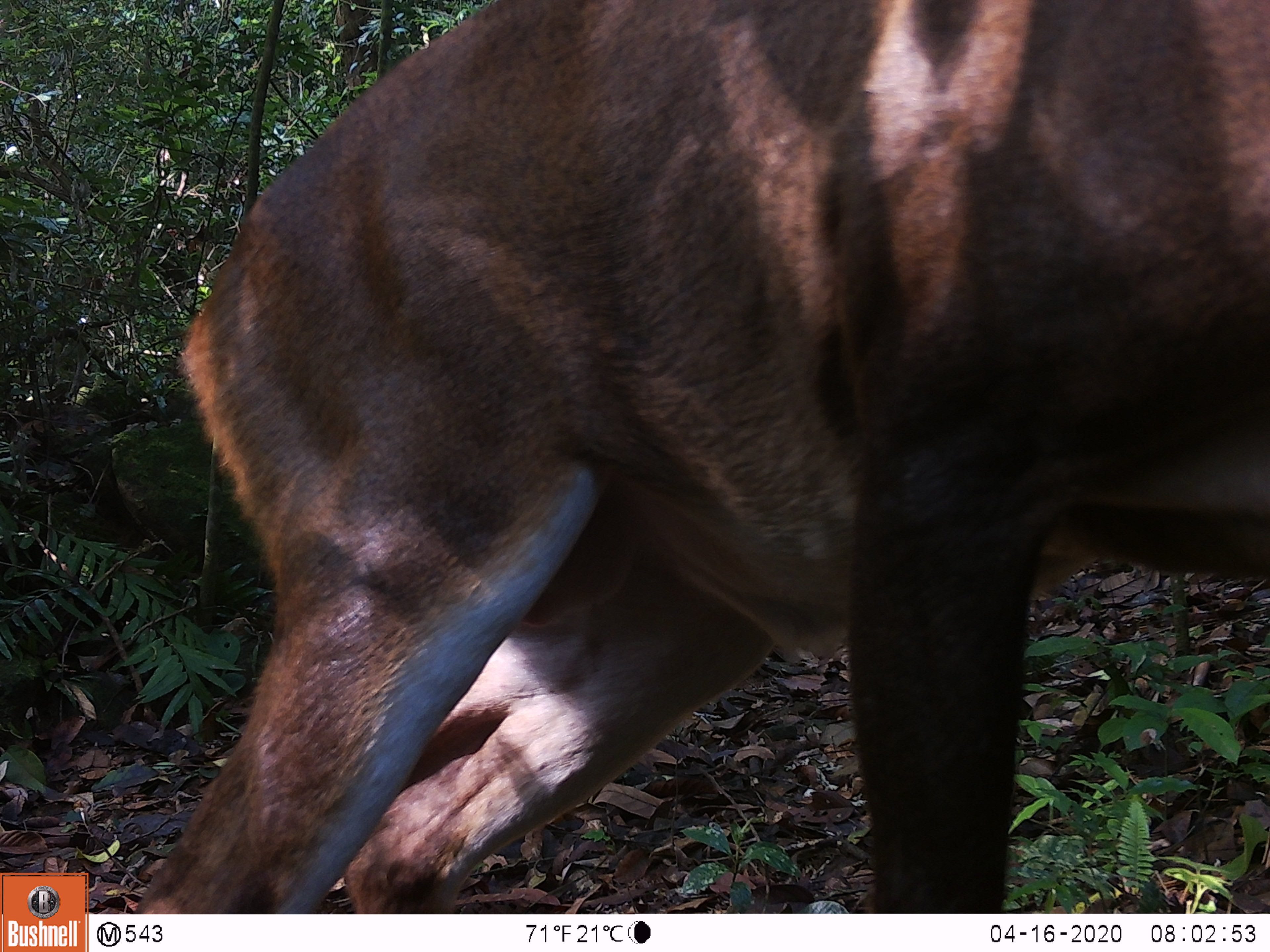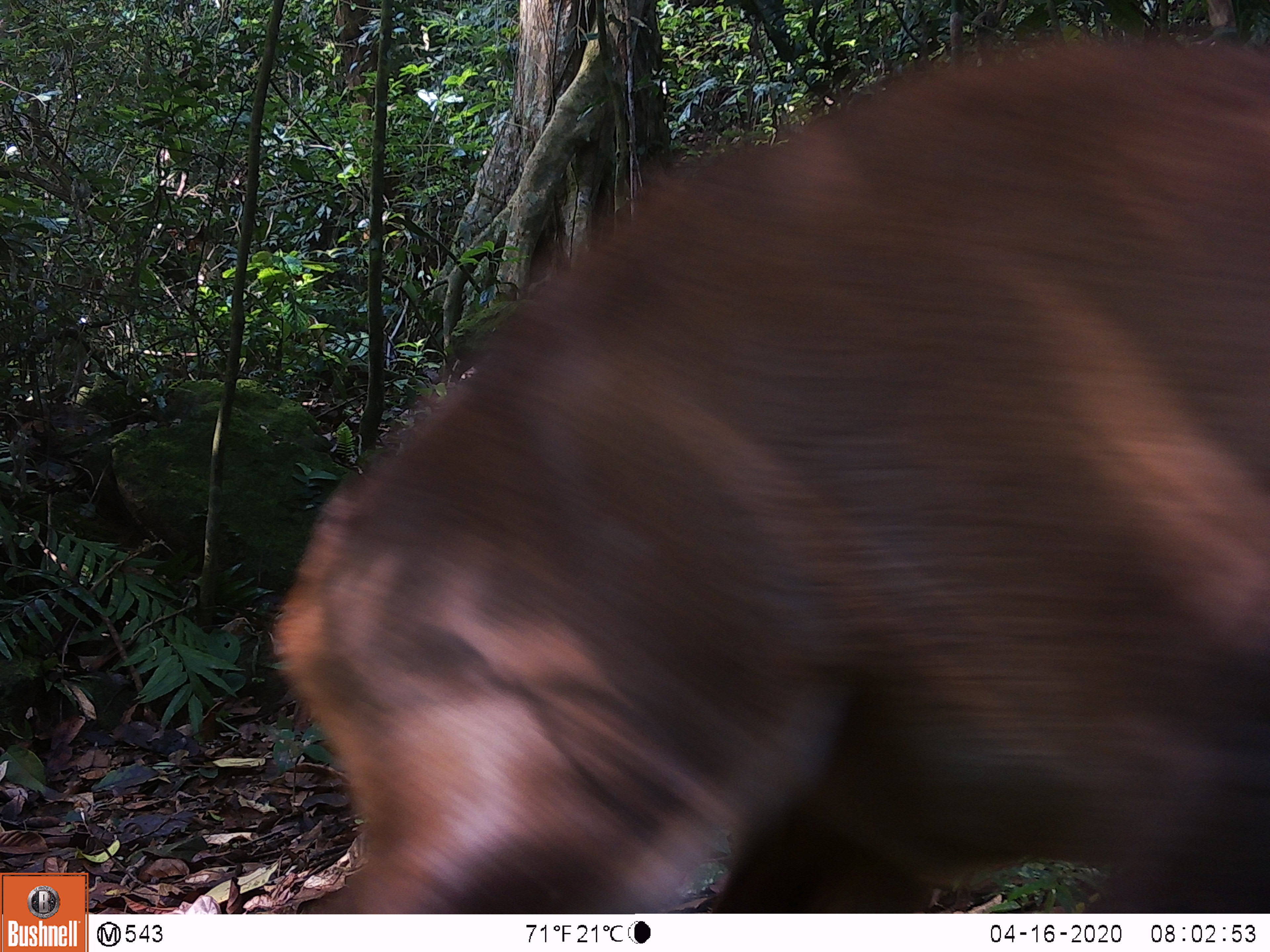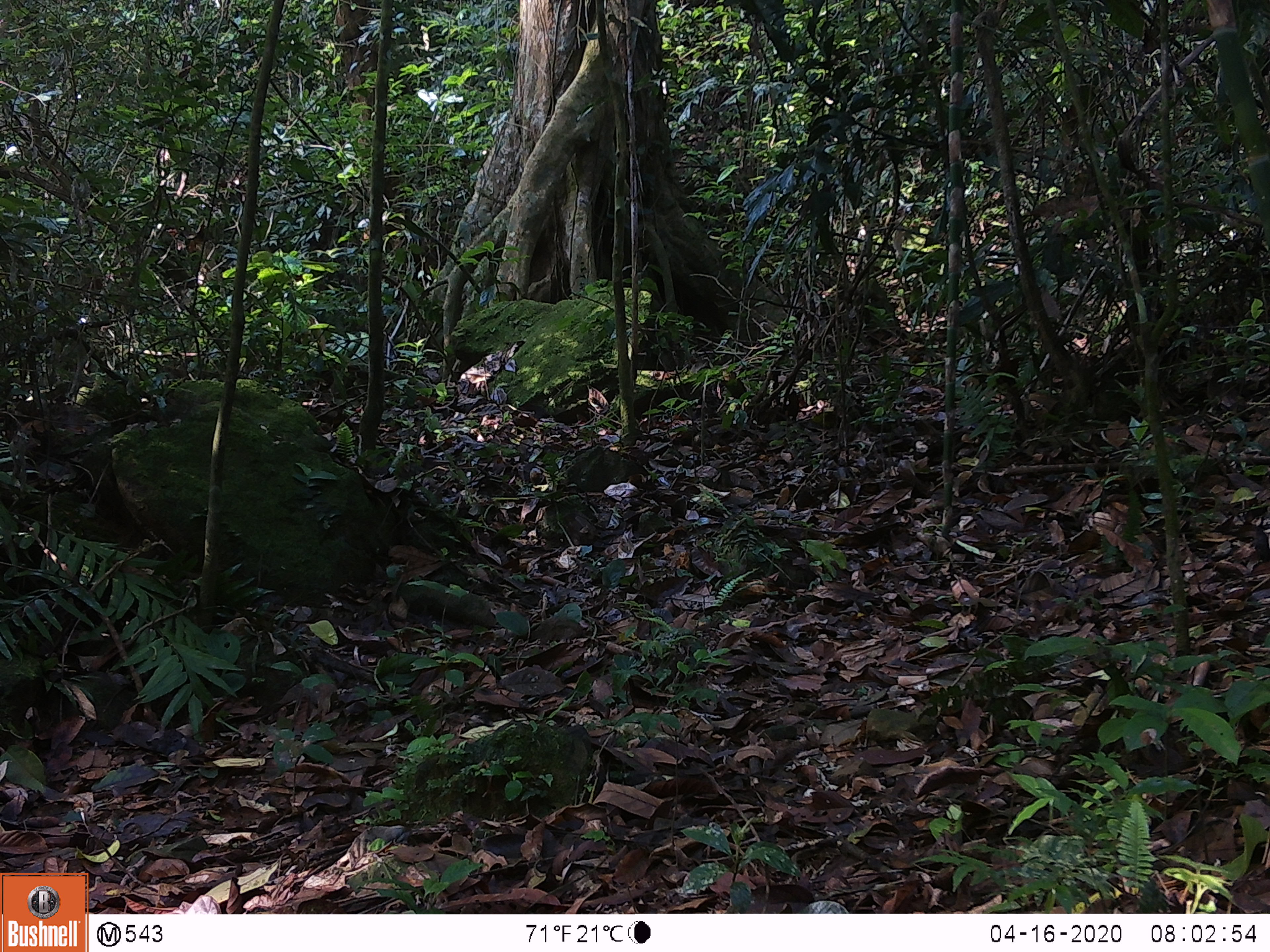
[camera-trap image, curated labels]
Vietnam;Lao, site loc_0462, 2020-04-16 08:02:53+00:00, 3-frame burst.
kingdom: Animalia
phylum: Chordata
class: Mammalia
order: Artiodactyla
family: Cervidae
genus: Muntiacus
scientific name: Muntiacus vuquangensis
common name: large-antlered muntjac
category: large antlered muntjac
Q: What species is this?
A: Large antlered muntjac (large-antlered muntjac) (Muntiacus vuquangensis).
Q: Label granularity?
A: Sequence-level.